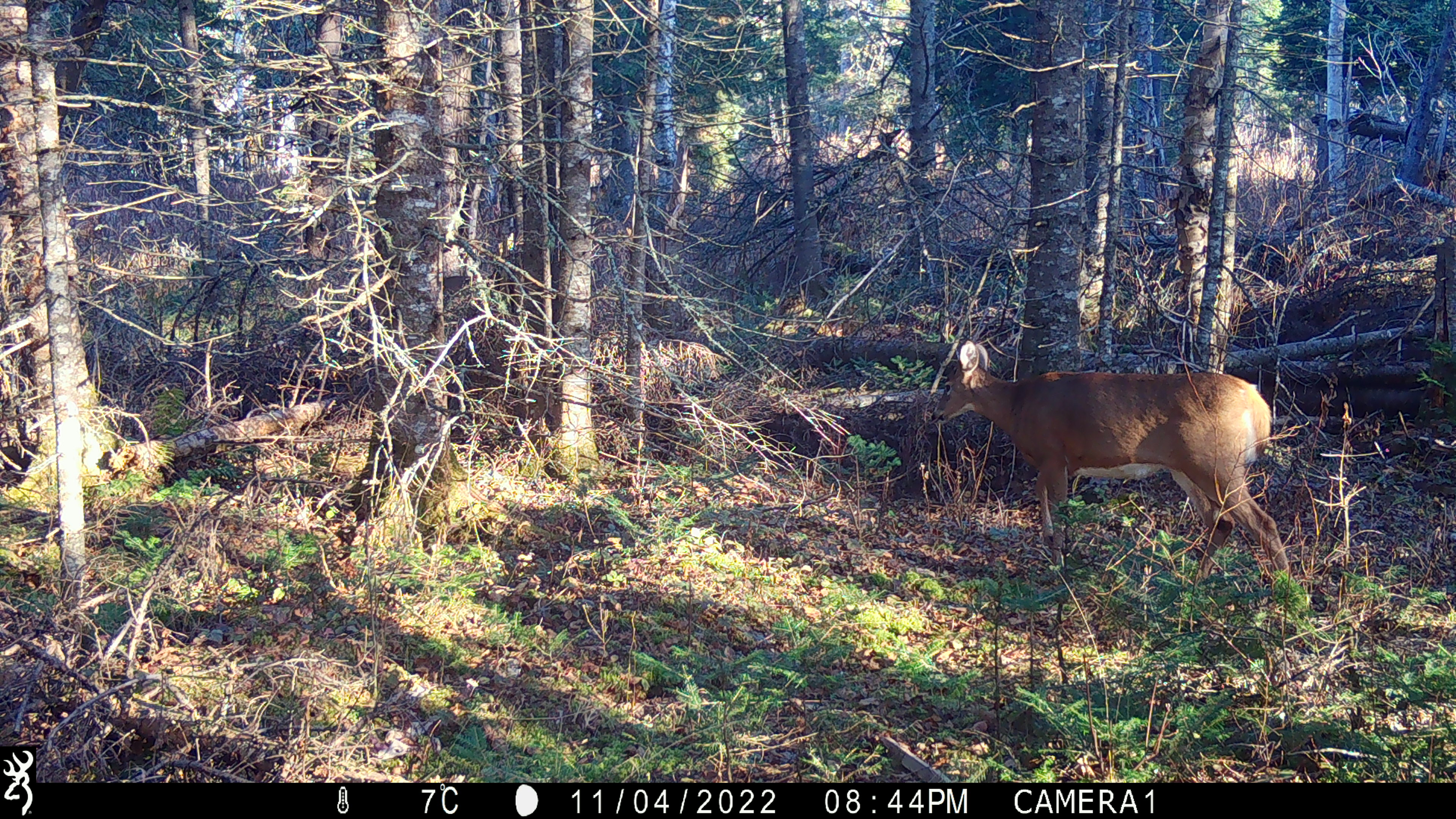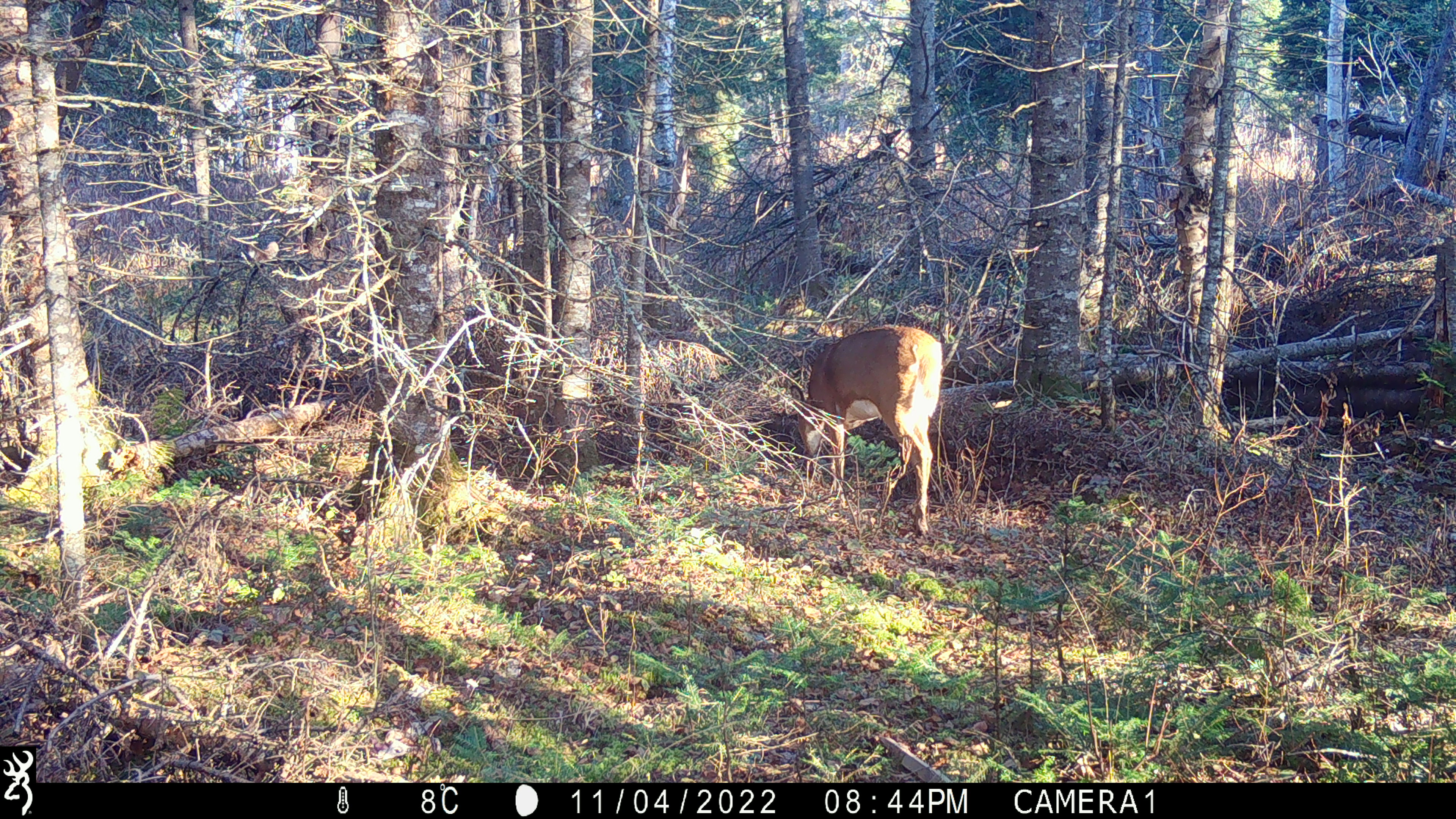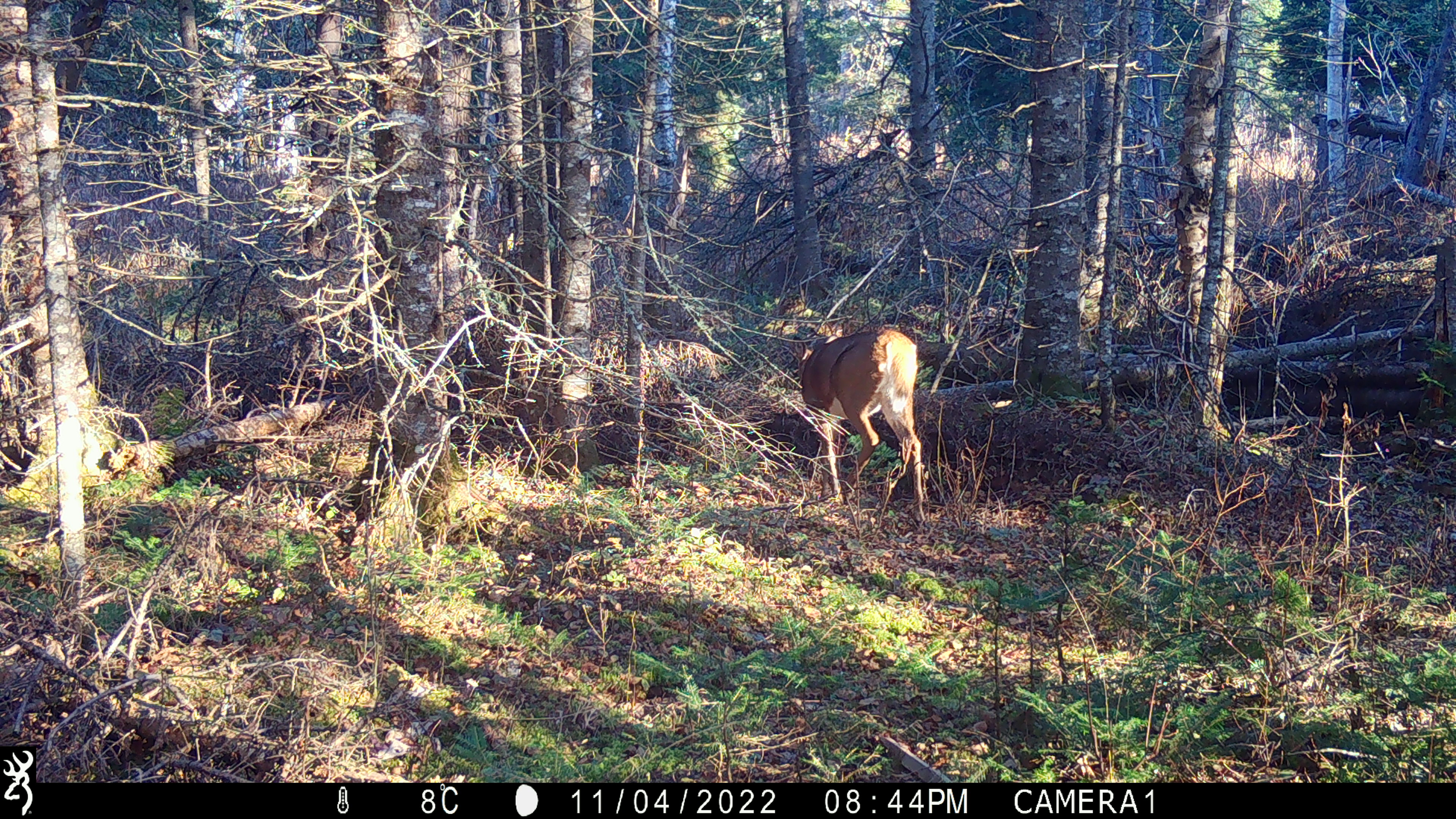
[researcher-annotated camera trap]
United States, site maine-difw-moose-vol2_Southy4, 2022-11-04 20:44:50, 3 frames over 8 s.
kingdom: Animalia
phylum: Chordata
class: Mammalia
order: Artiodactyla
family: Cervidae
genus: Odocoileus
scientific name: Odocoileus virginianus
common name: white-tailed deer